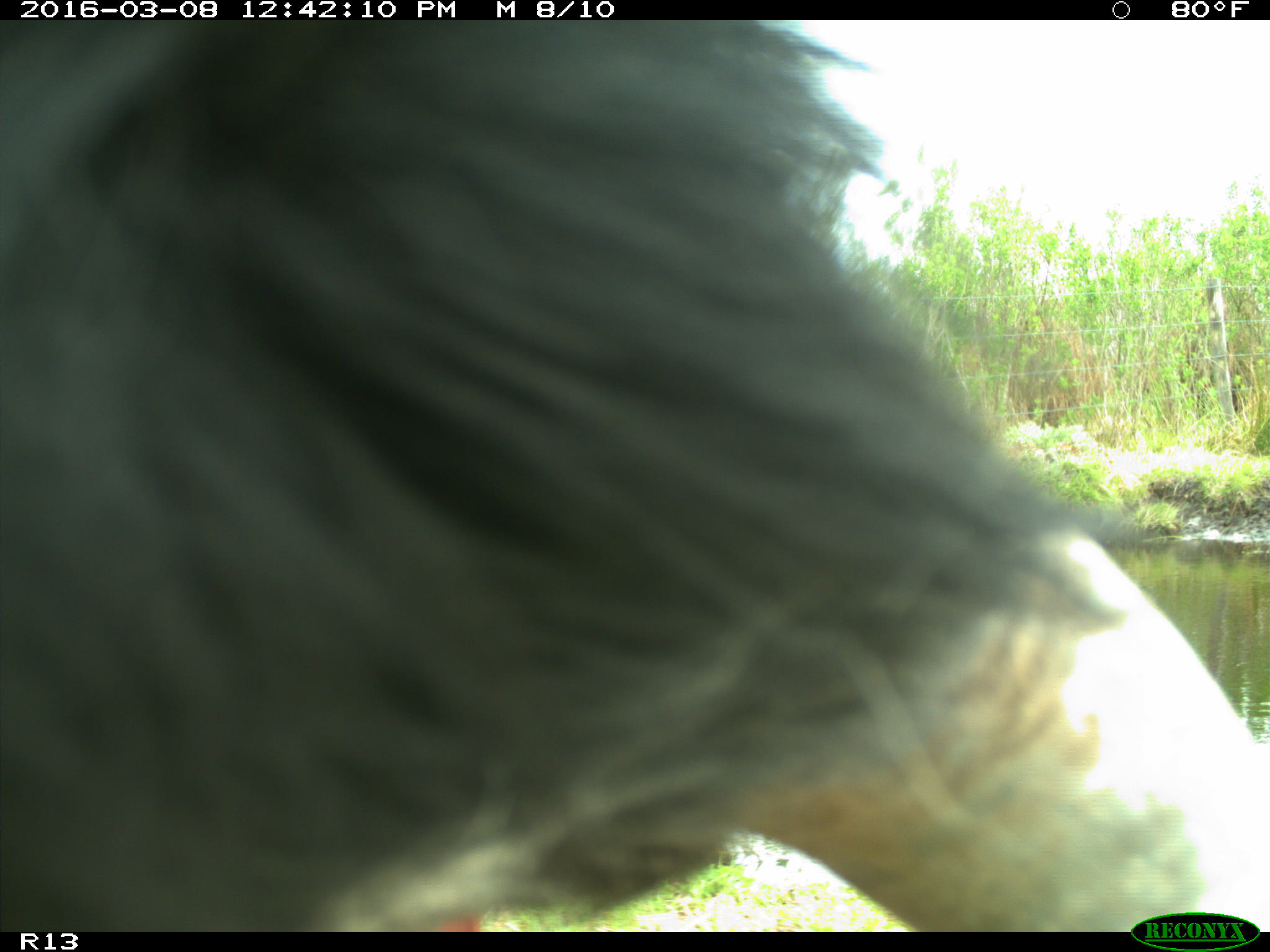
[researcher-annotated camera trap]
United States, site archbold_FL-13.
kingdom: Animalia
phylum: Chordata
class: Mammalia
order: Artiodactyla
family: Bovidae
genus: Bos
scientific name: Bos taurus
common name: domestic cow